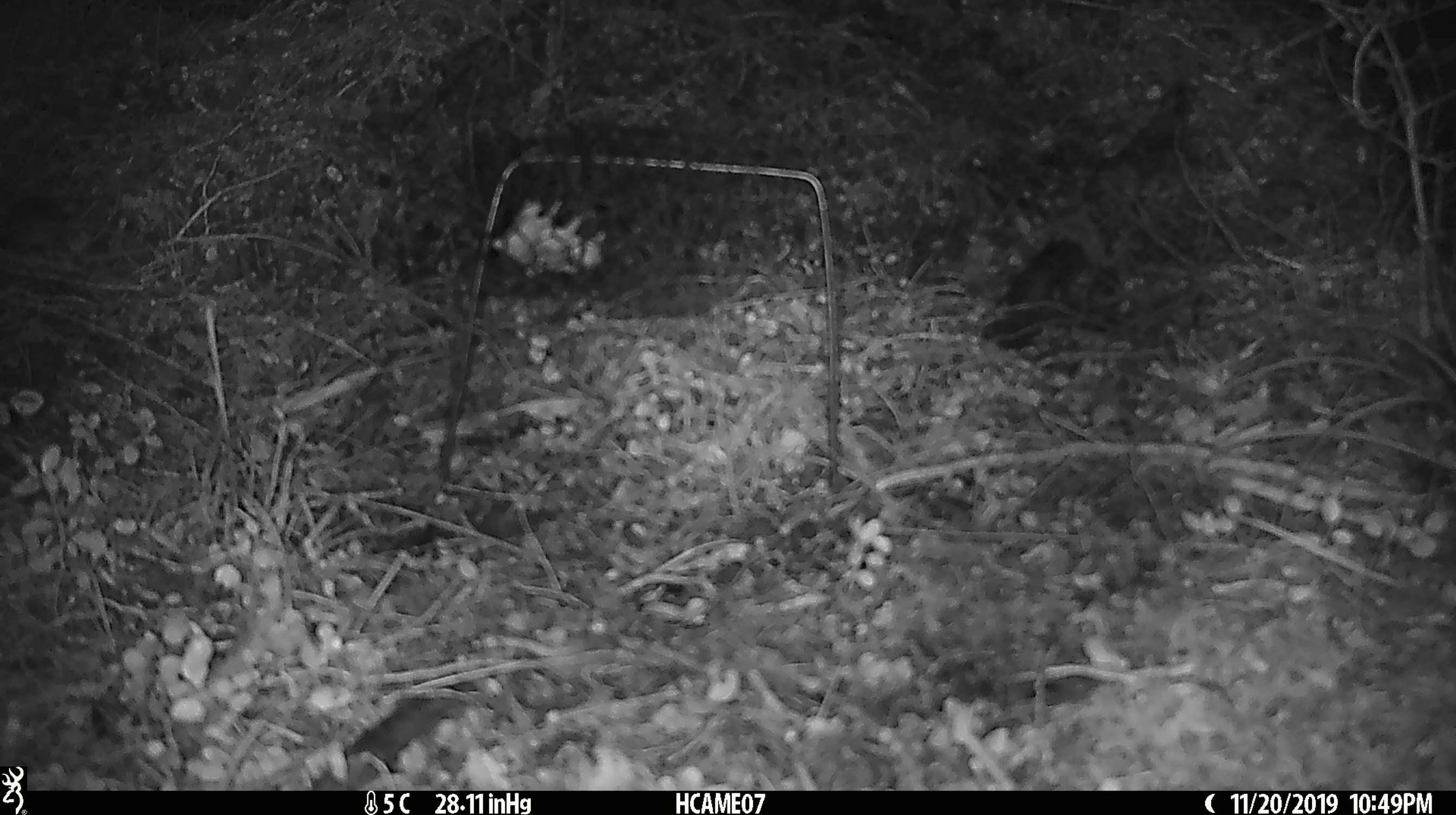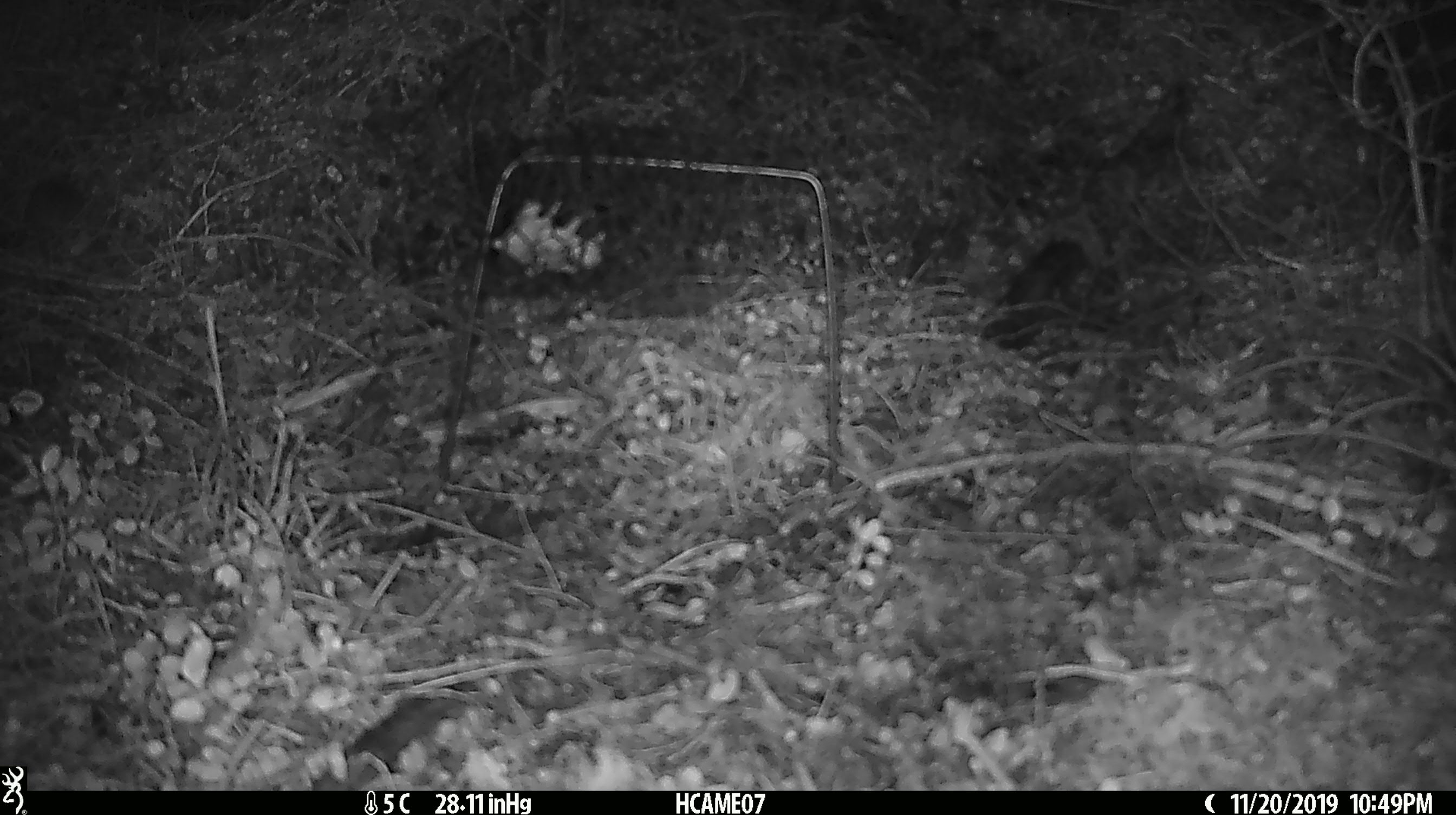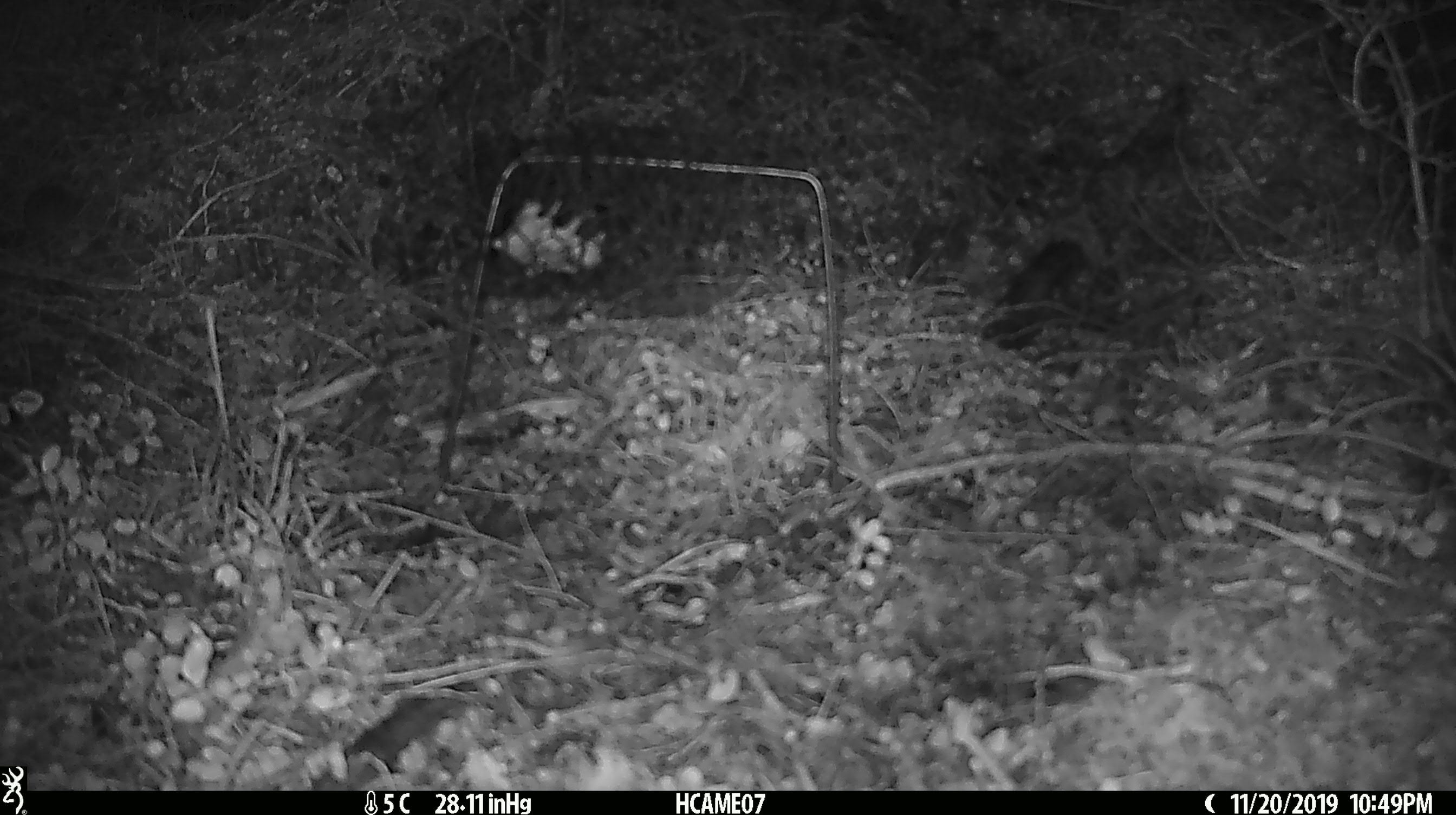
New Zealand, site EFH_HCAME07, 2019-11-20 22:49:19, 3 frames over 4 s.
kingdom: Animalia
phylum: Chordata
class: Mammalia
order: Rodentia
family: Muridae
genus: Mus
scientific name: Mus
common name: mouse